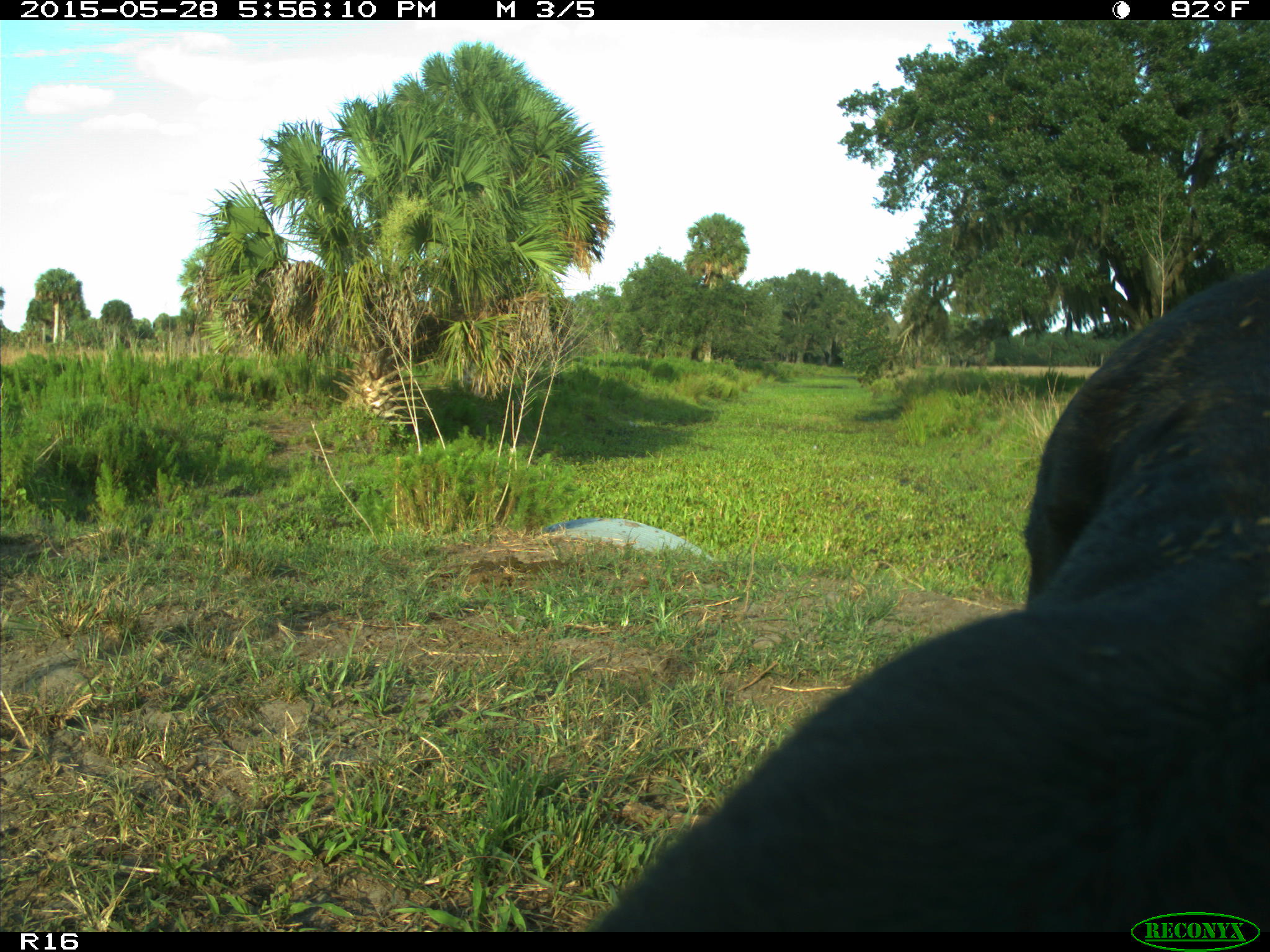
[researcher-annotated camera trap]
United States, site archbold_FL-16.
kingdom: Animalia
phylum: Chordata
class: Mammalia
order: Artiodactyla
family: Bovidae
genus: Bos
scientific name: Bos taurus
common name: domestic cow